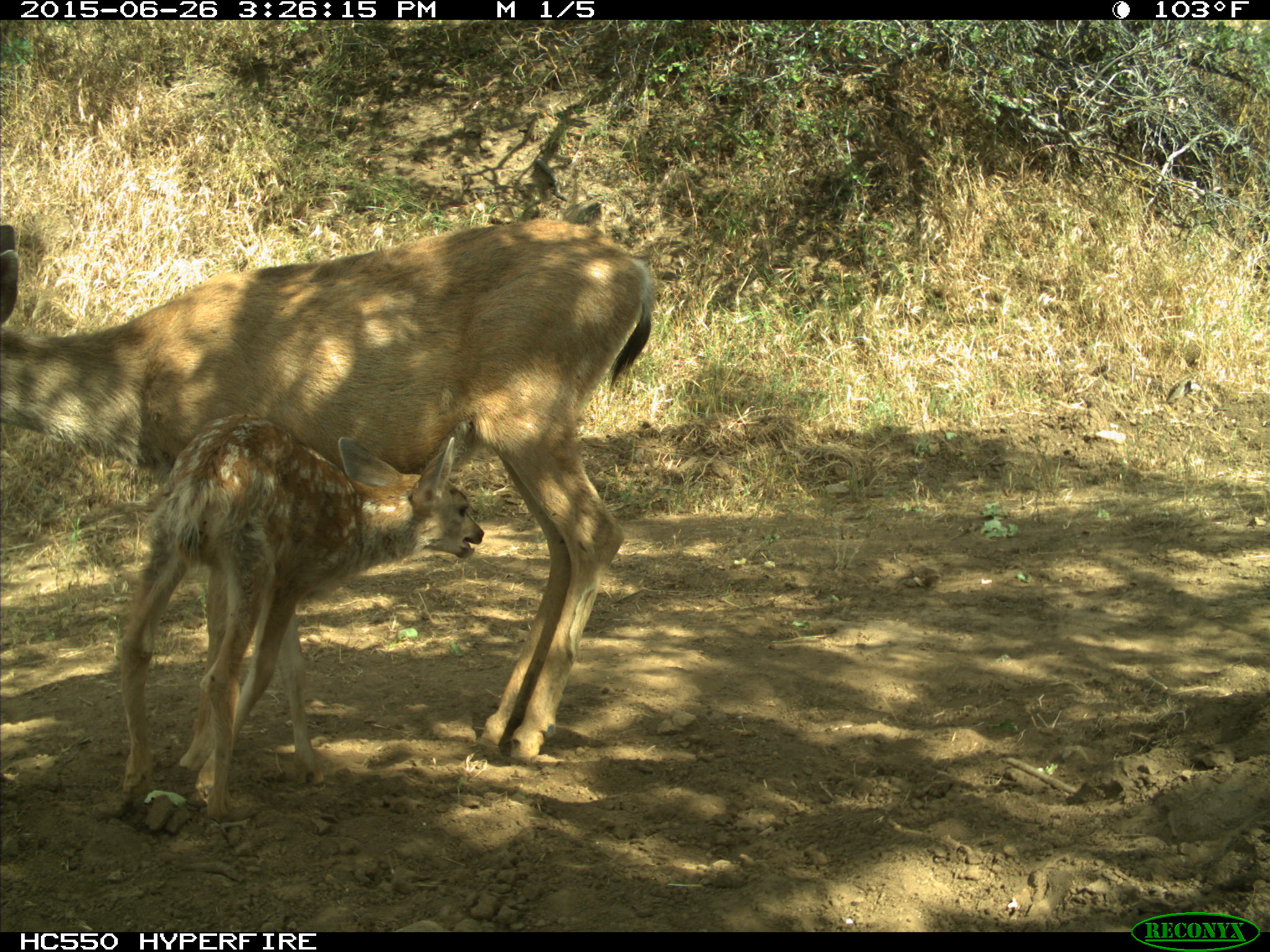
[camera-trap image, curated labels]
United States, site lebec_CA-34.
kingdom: Animalia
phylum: Chordata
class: Mammalia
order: Artiodactyla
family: Cervidae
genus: Odocoileus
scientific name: Odocoileus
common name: deer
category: unidentified deer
Unidentified deer (deer) (Odocoileus).